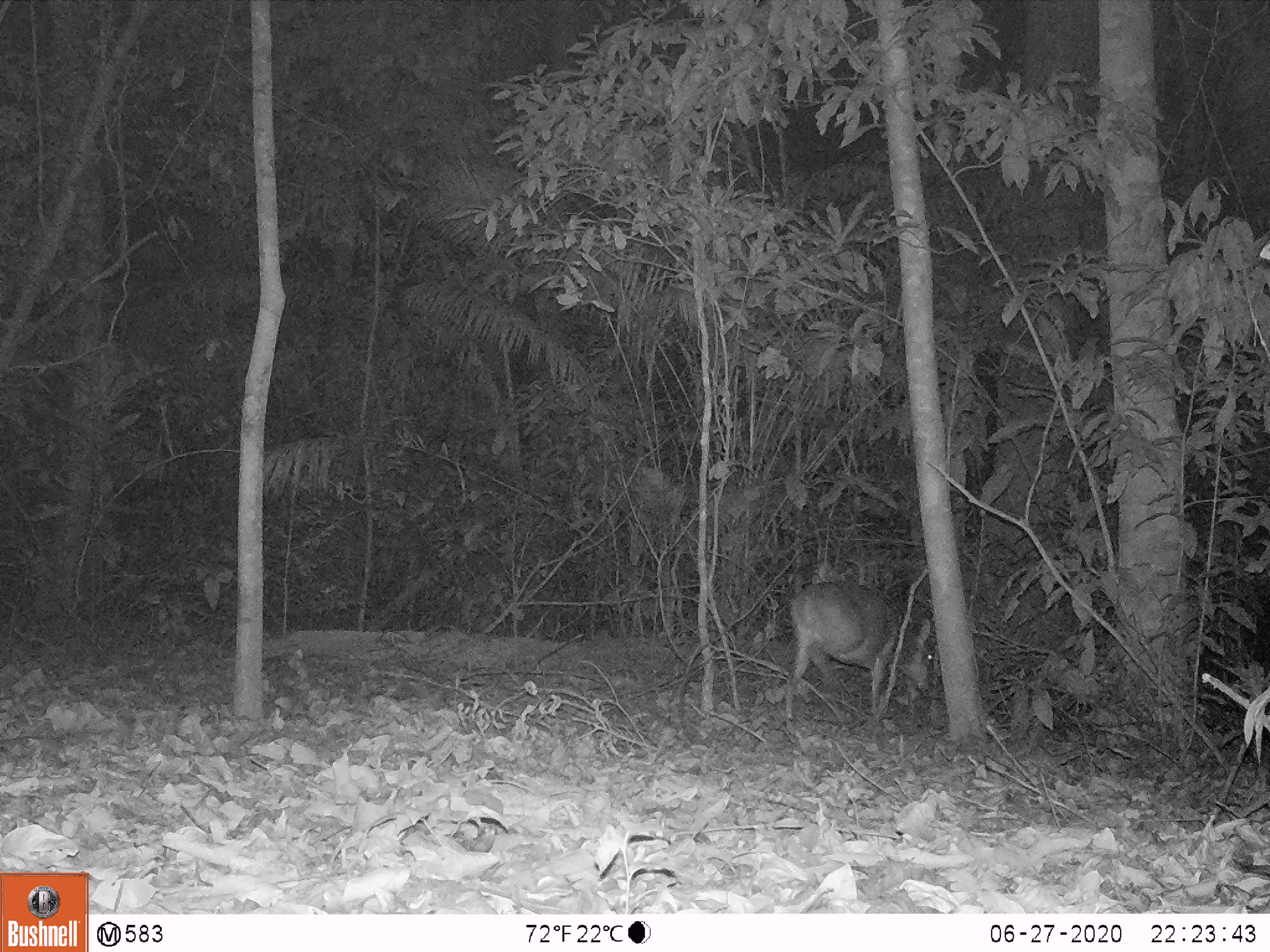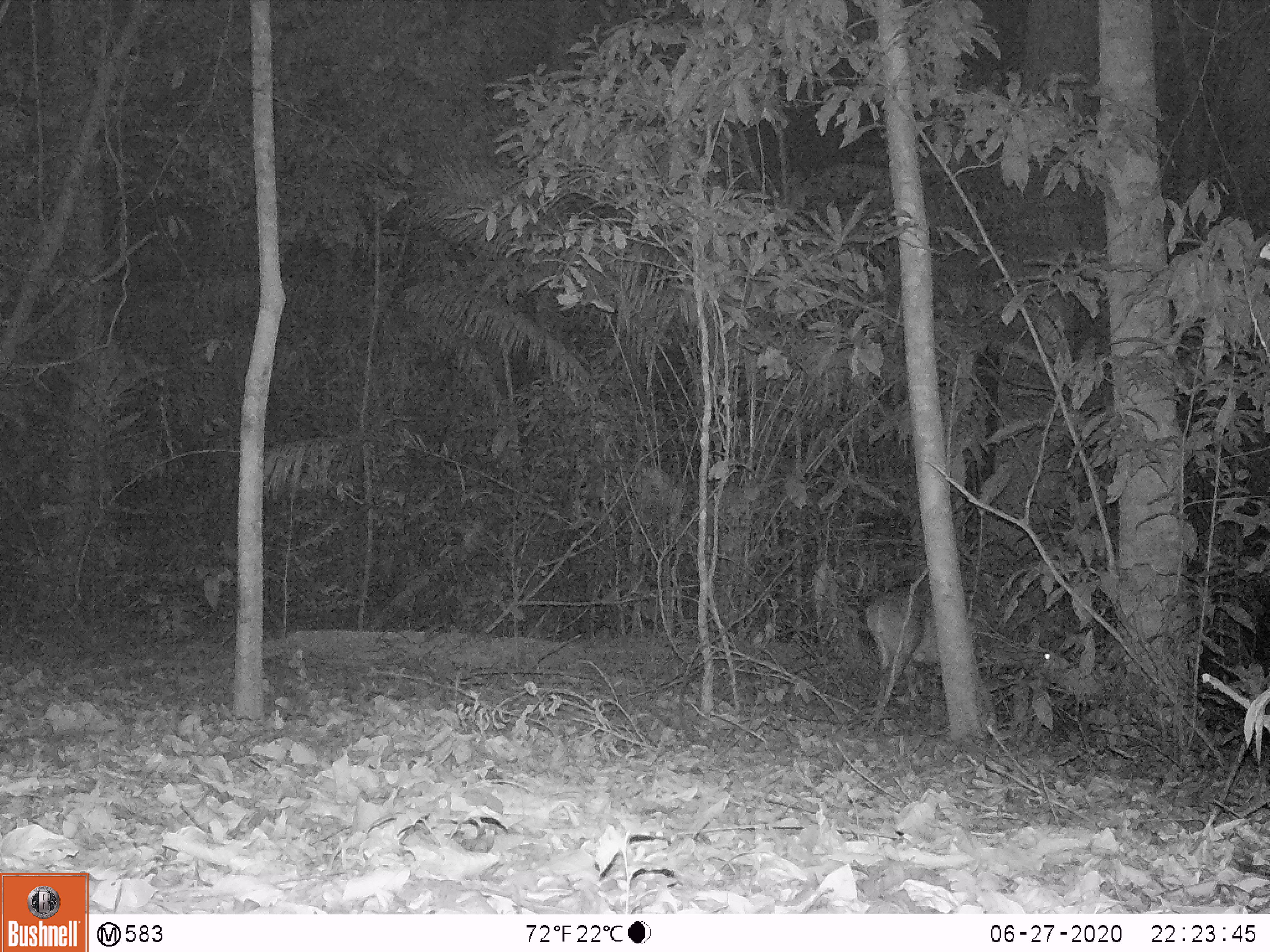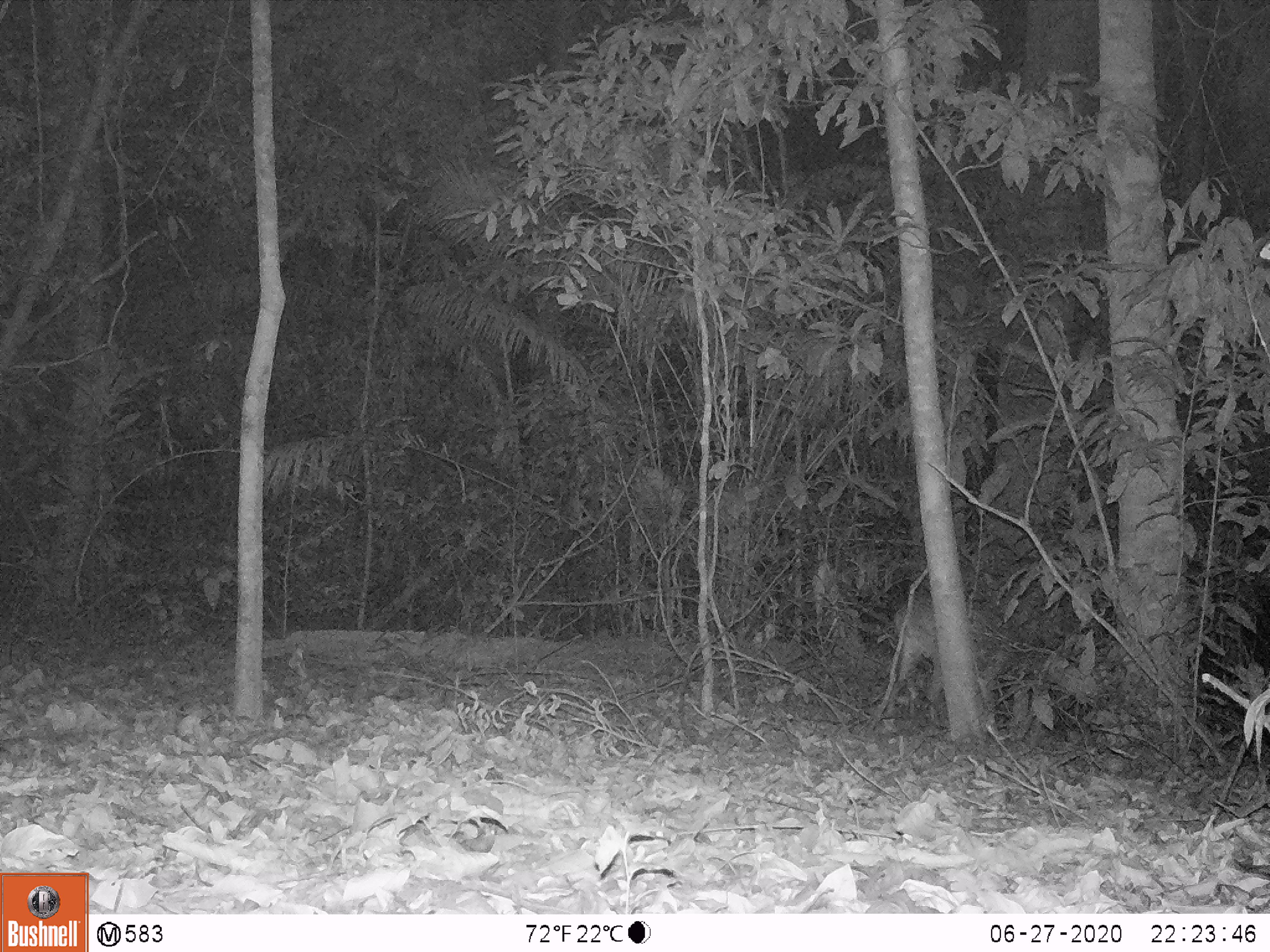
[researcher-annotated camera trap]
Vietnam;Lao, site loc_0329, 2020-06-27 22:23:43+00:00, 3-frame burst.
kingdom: Animalia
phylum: Chordata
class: Mammalia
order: Artiodactyla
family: Cervidae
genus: Muntiacus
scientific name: Muntiacus vuquangensis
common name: large-antlered muntjac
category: large antlered muntjac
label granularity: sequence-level